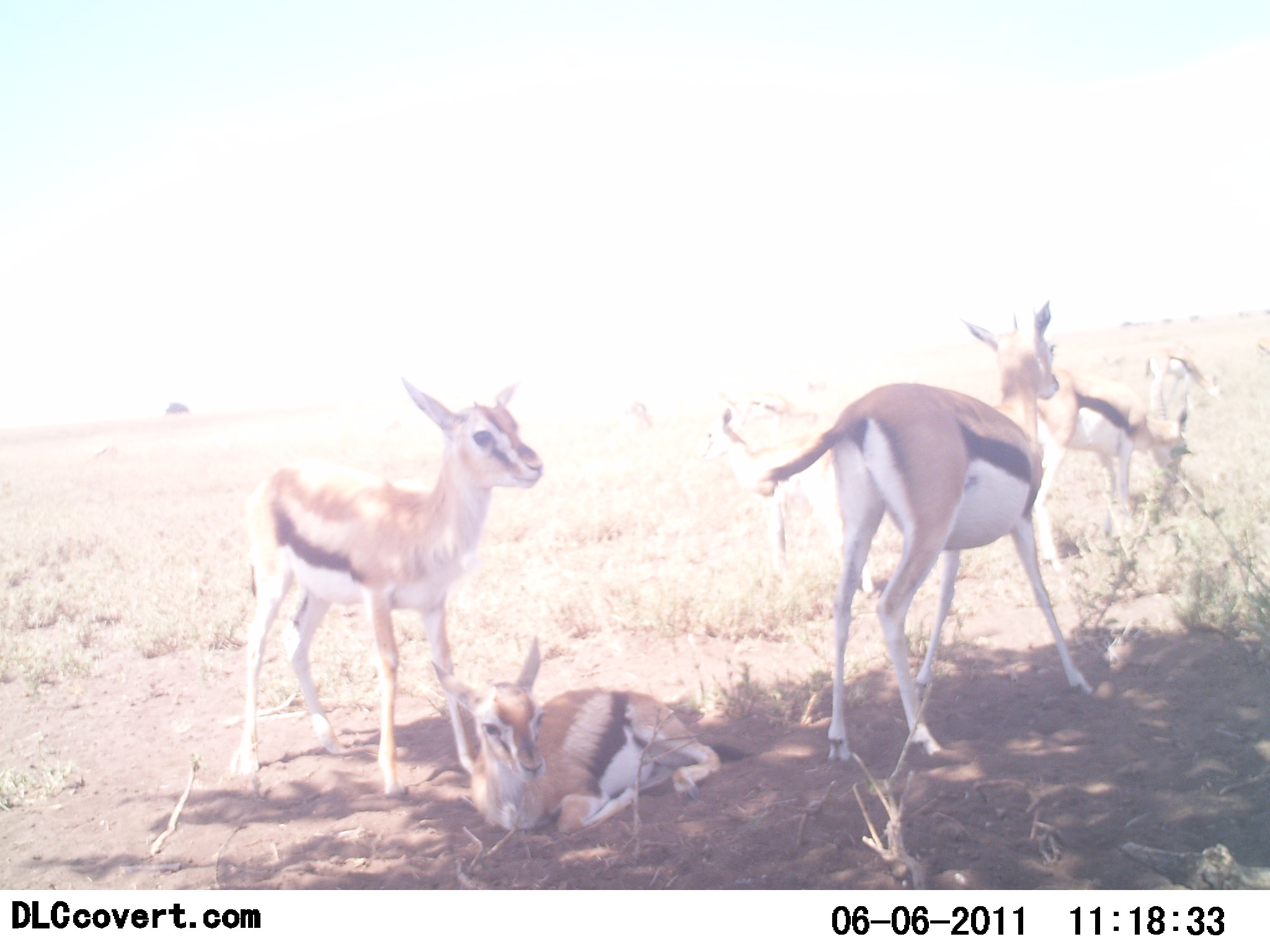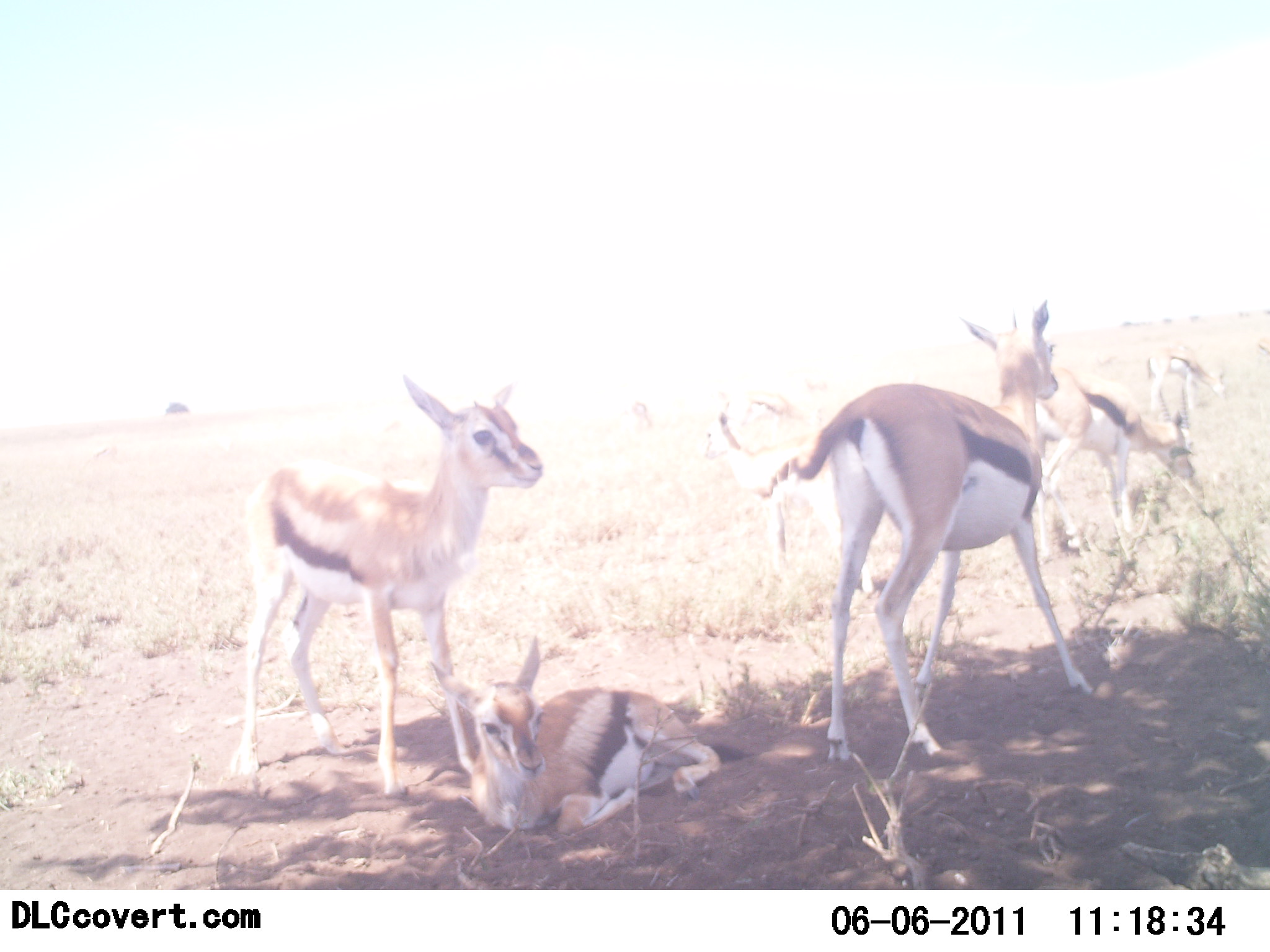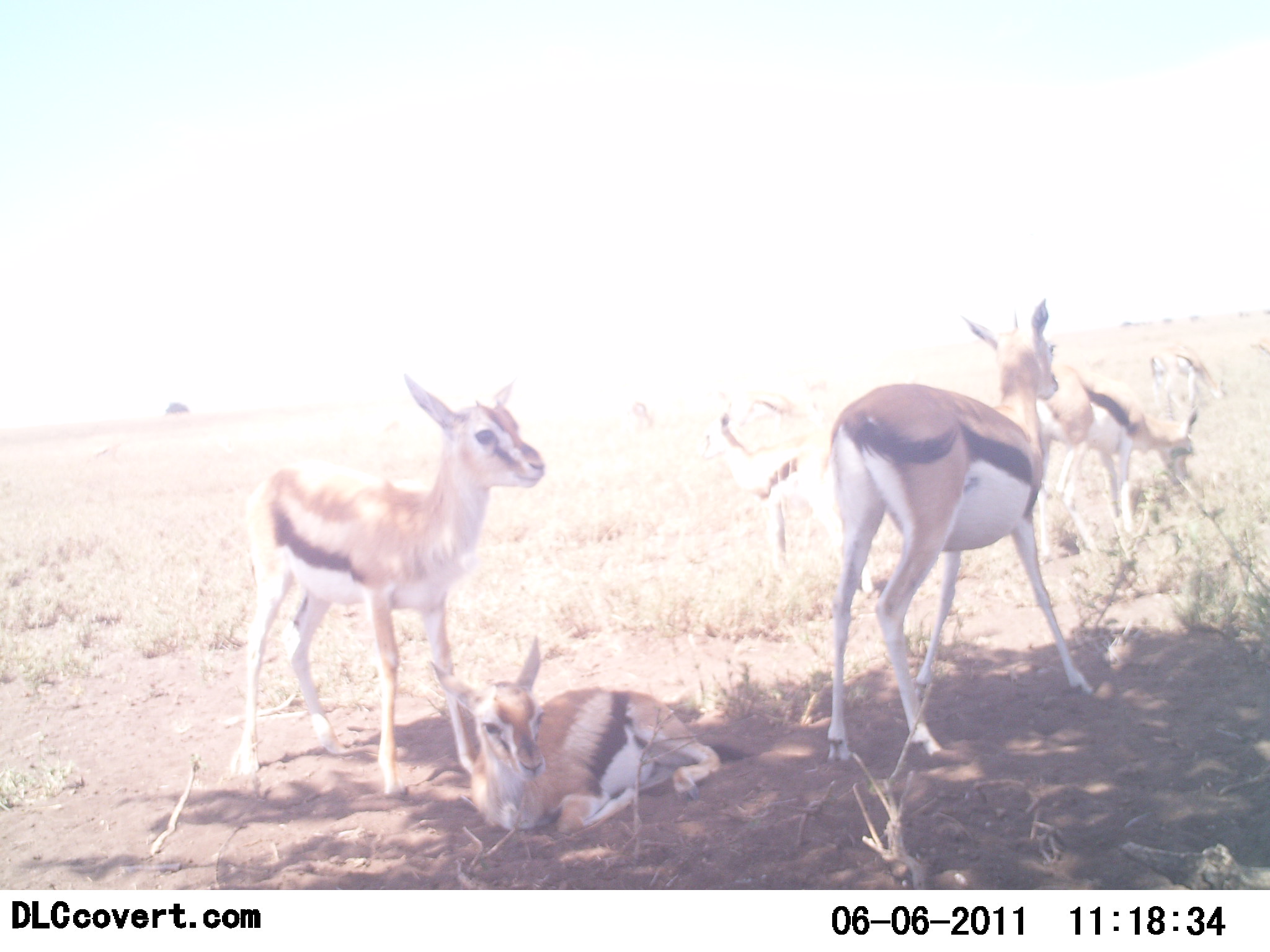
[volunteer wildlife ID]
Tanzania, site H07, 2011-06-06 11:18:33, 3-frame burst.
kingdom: Animalia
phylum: Chordata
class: Mammalia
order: Artiodactyla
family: Bovidae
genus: Eudorcas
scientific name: Eudorcas thomsonii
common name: thomson's gazelle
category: gazellethomsons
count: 4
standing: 92%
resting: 100%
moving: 0%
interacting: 0%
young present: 50%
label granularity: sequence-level